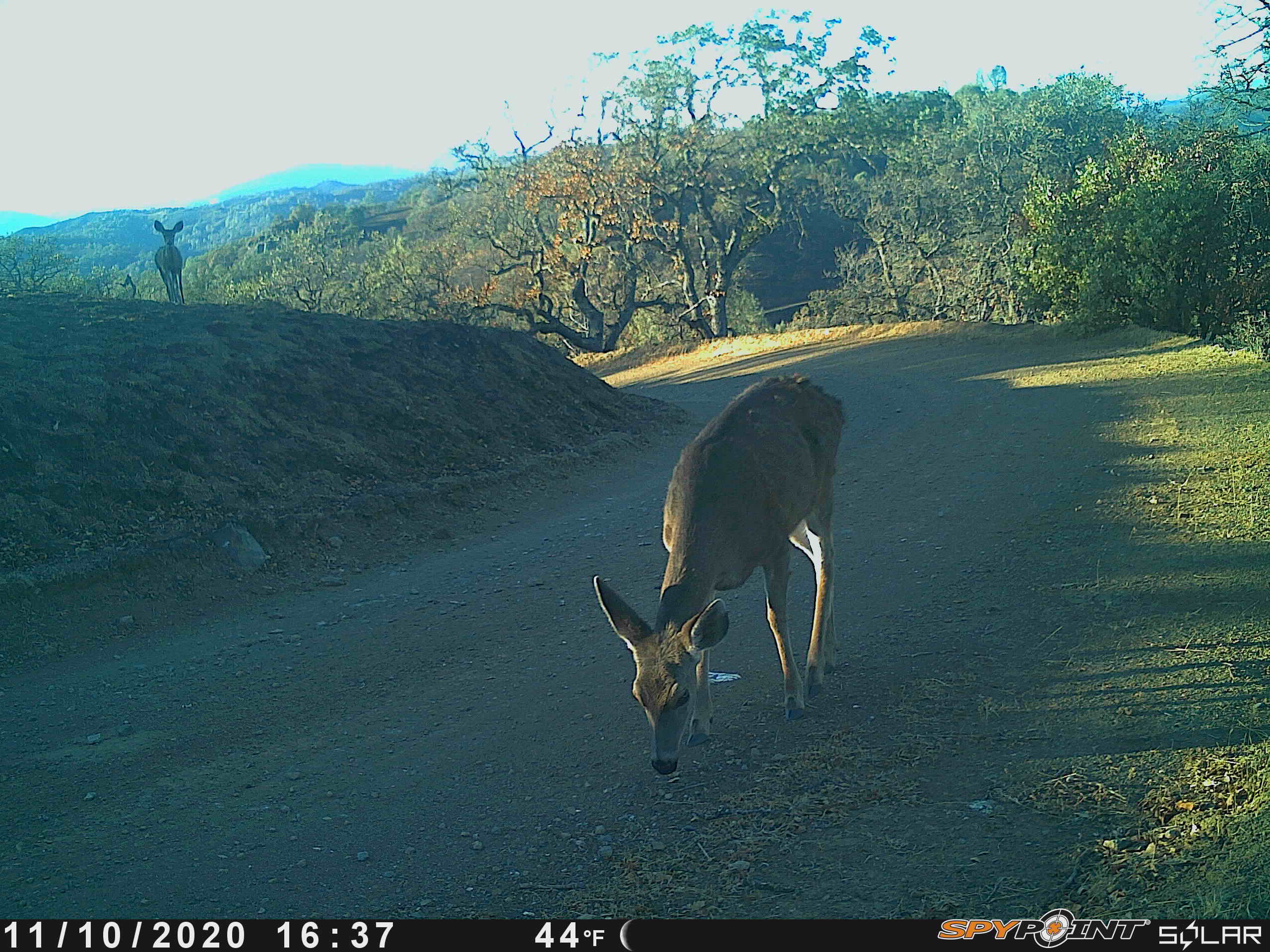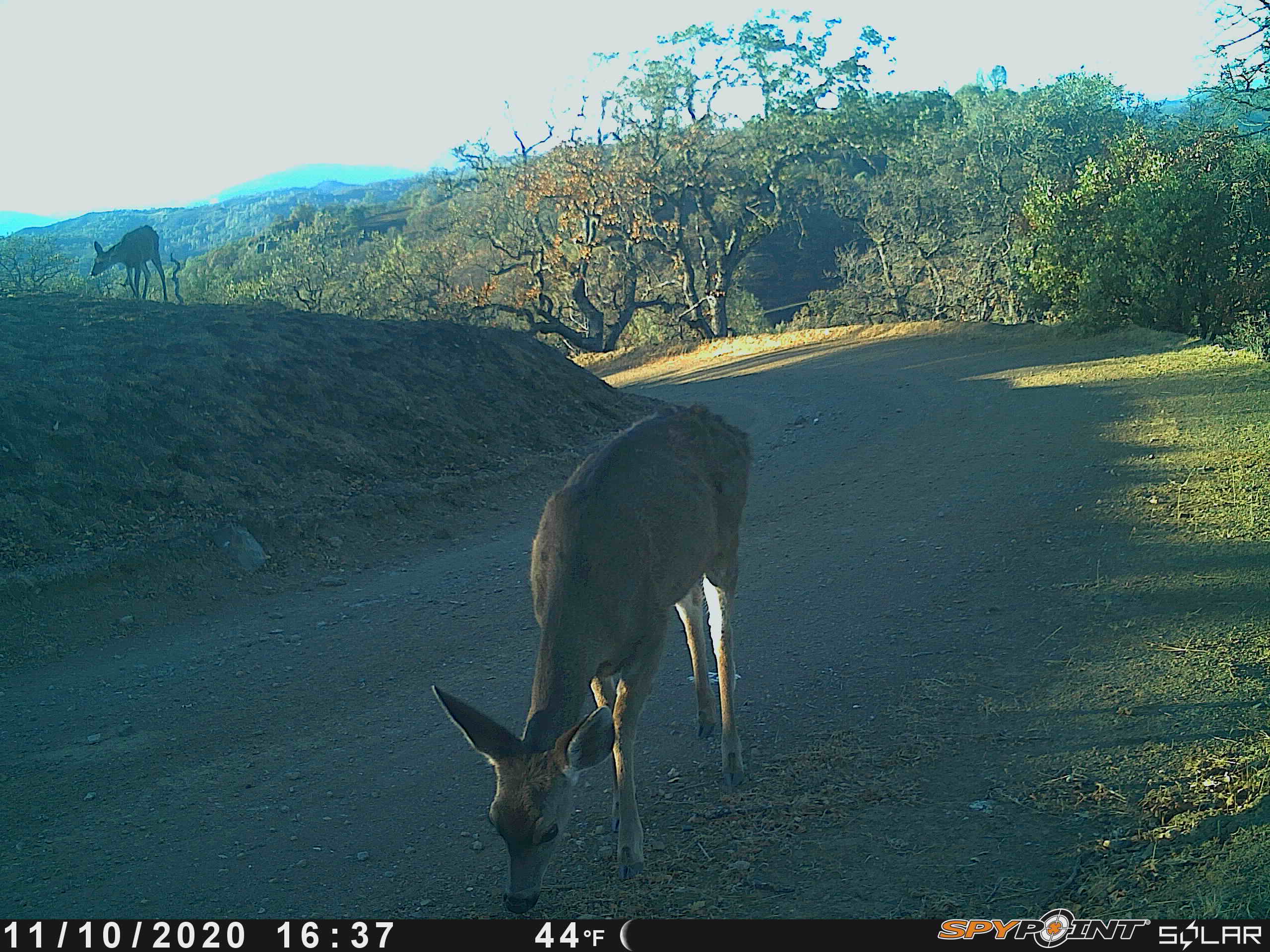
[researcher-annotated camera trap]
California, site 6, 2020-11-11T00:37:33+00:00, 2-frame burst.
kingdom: Animalia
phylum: Chordata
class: Mammalia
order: Artiodactyla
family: Cervidae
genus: Odocoileus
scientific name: Odocoileus hemionus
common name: mule deer